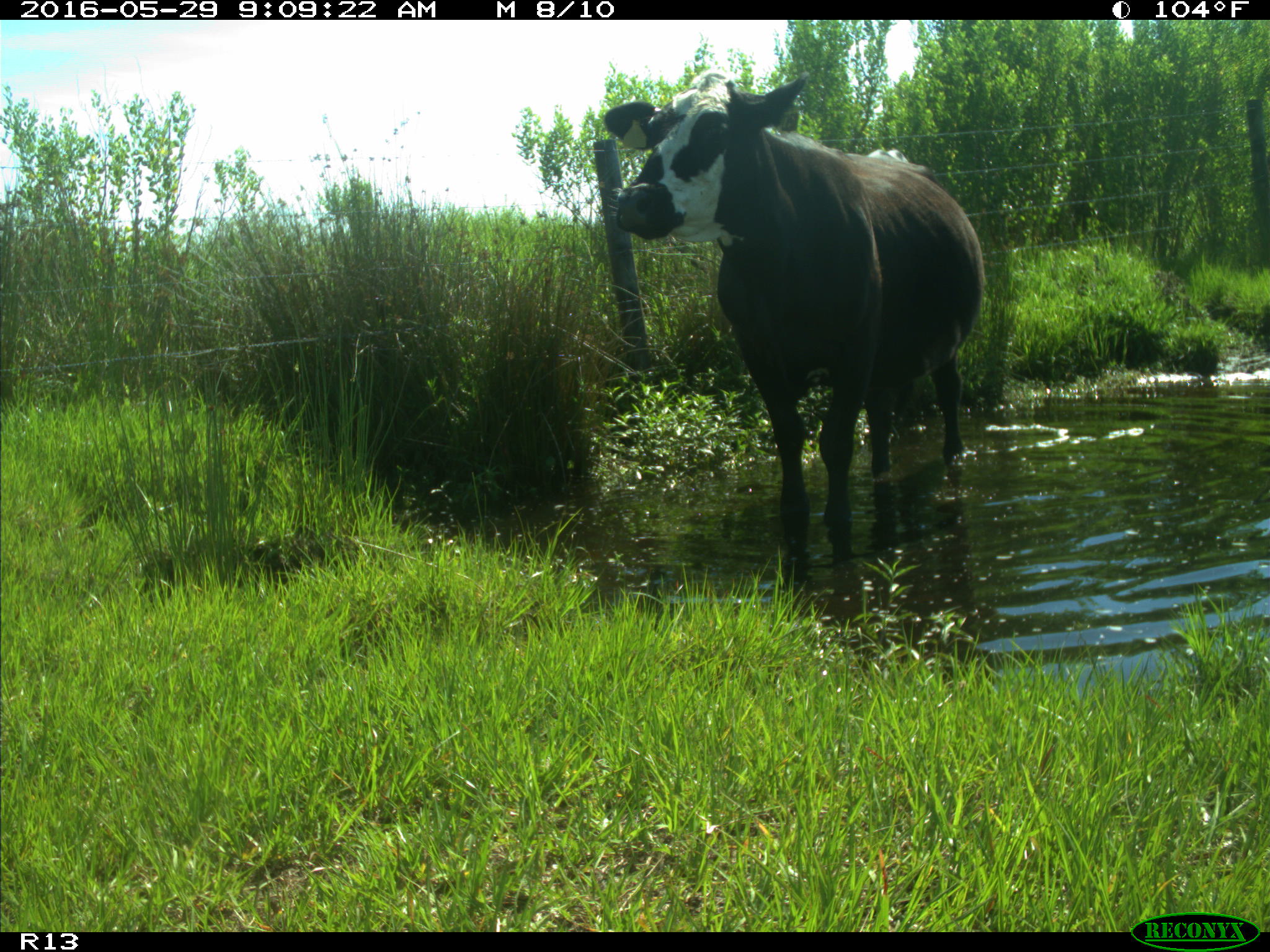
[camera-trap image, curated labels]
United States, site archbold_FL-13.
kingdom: Animalia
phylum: Chordata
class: Mammalia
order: Artiodactyla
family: Bovidae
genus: Bos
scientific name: Bos taurus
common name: domestic cow